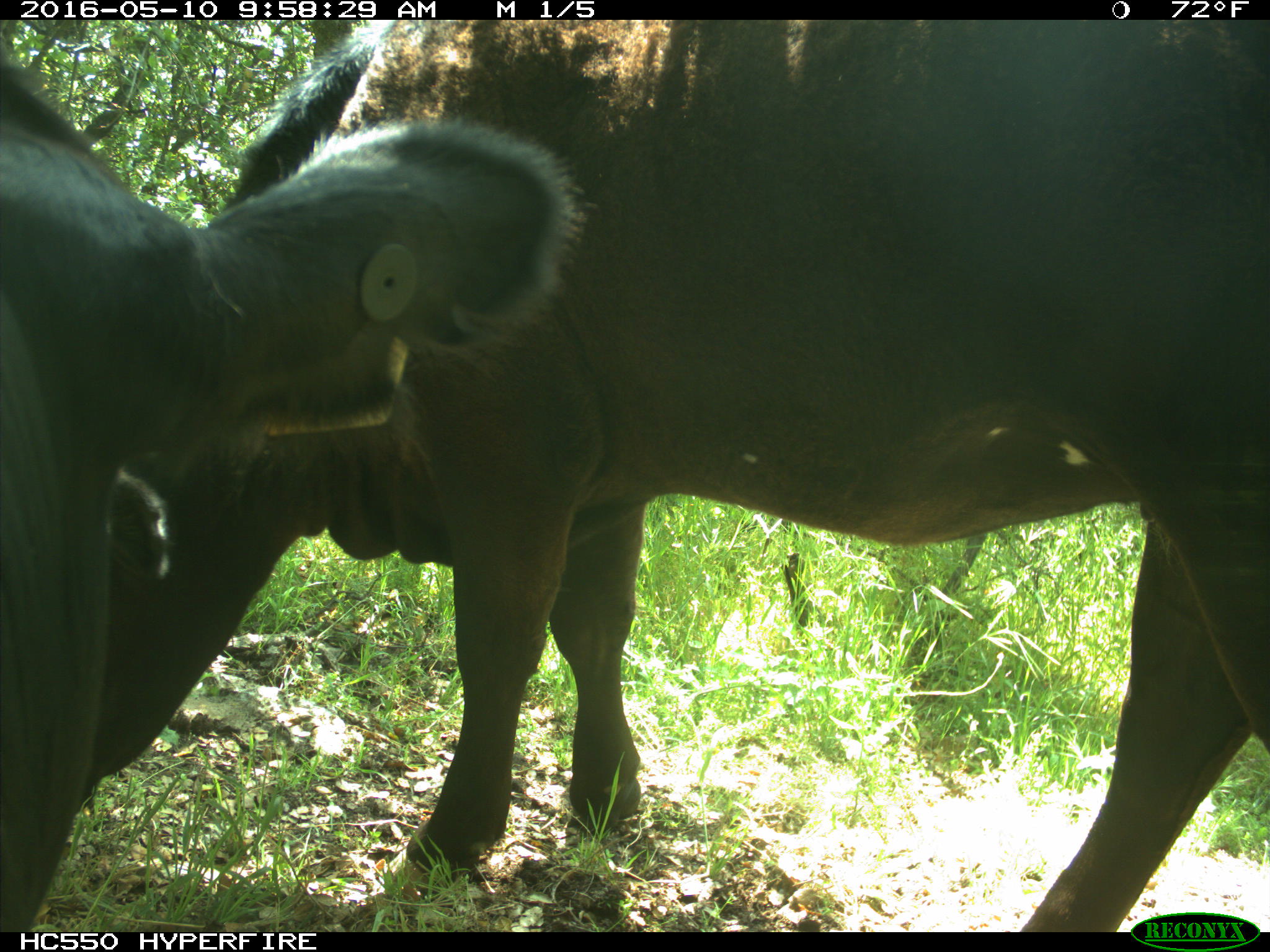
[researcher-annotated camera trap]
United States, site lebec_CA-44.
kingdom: Animalia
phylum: Chordata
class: Mammalia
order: Artiodactyla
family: Bovidae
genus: Bos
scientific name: Bos taurus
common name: domestic cow